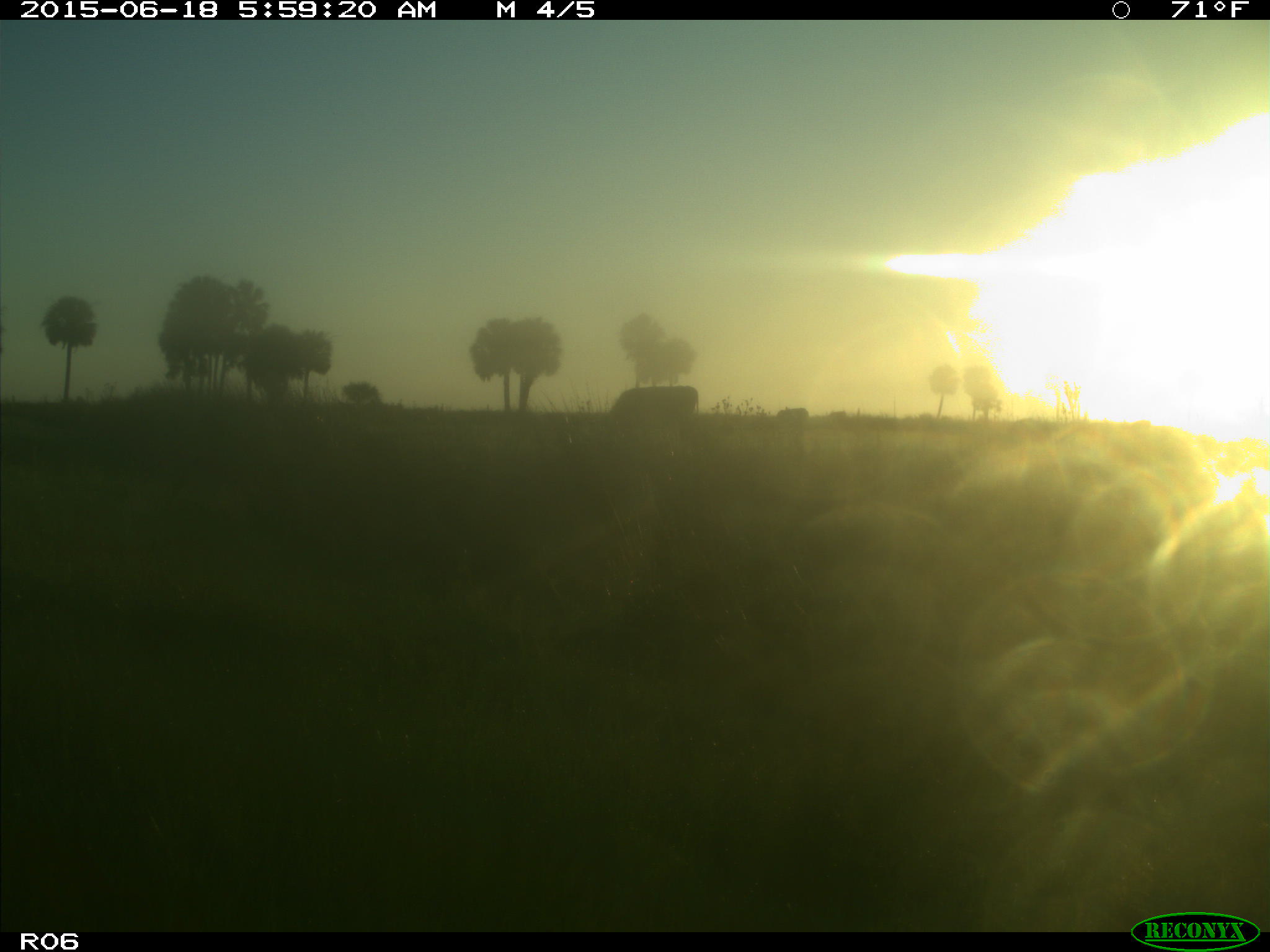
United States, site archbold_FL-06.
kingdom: Animalia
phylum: Chordata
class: Mammalia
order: Artiodactyla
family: Bovidae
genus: Bos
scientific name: Bos taurus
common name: domestic cow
Bos taurus (domestic cow).